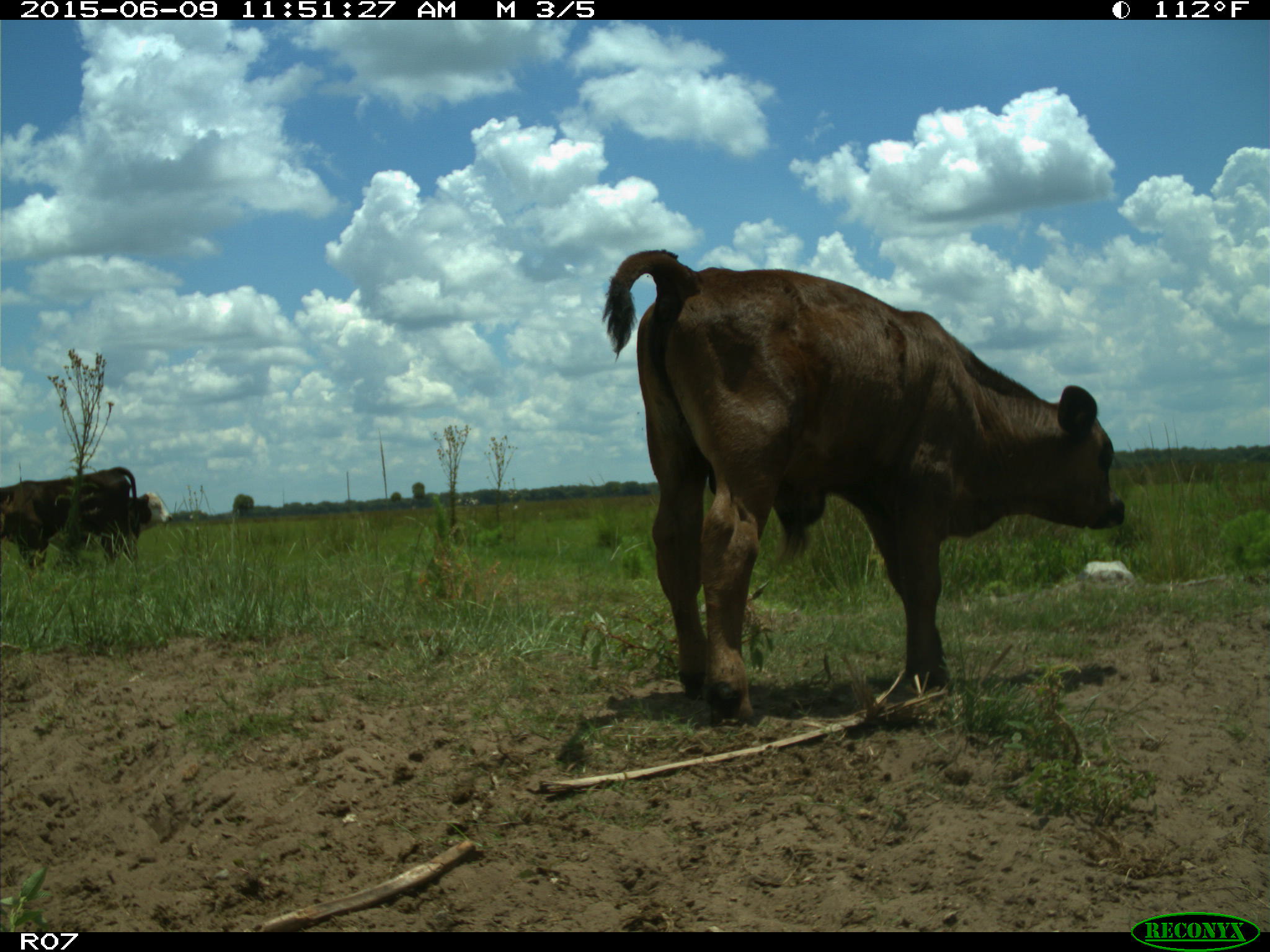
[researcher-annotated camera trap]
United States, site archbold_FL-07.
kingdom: Animalia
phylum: Chordata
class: Mammalia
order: Artiodactyla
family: Bovidae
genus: Bos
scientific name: Bos taurus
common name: domestic cow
Bos taurus (domestic cow).